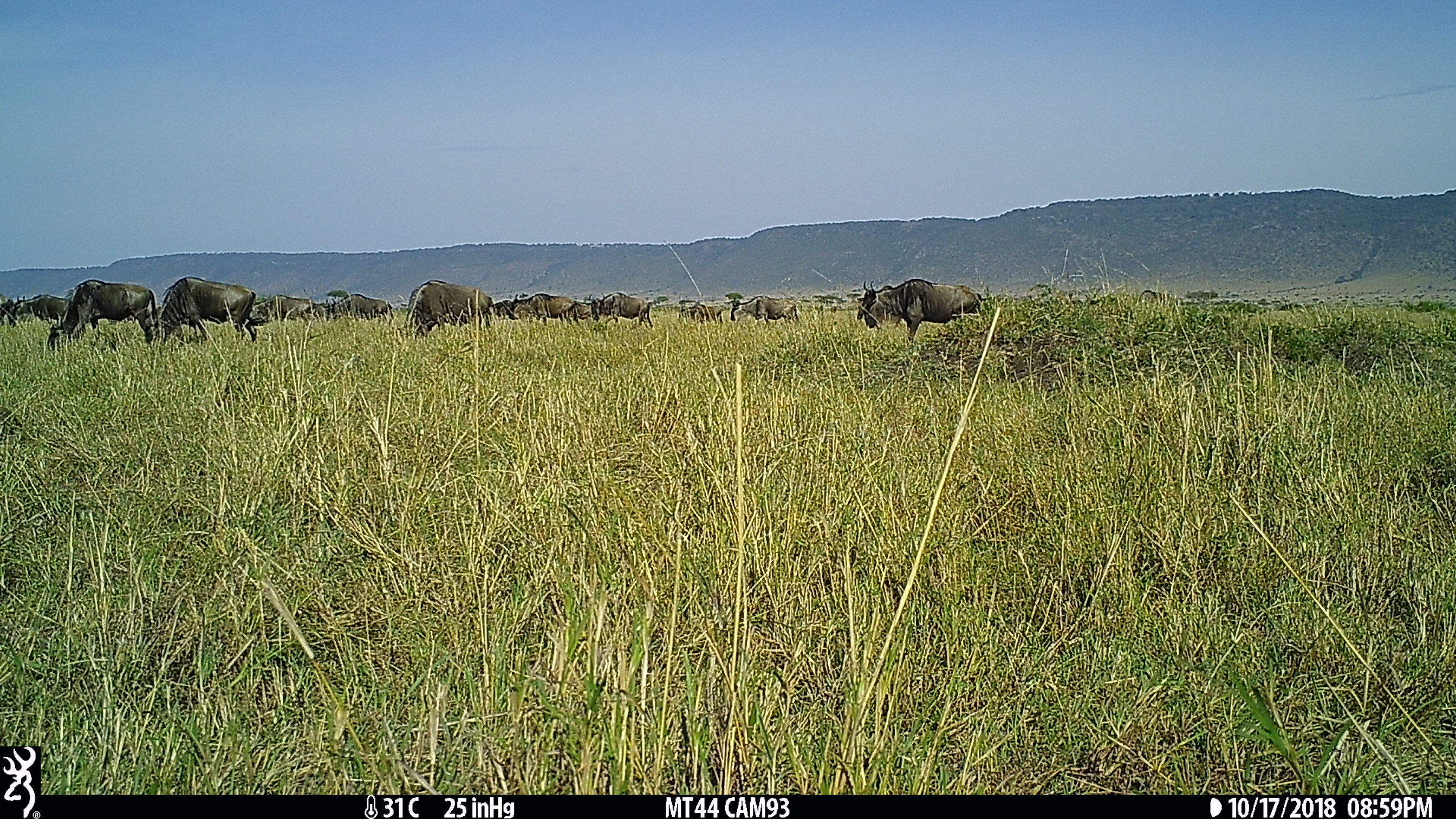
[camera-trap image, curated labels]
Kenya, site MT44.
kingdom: Animalia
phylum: Chordata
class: Mammalia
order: Artiodactyla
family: Bovidae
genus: Connochaetes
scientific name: Connochaetes taurinus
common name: blue wildebeest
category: wildebeest